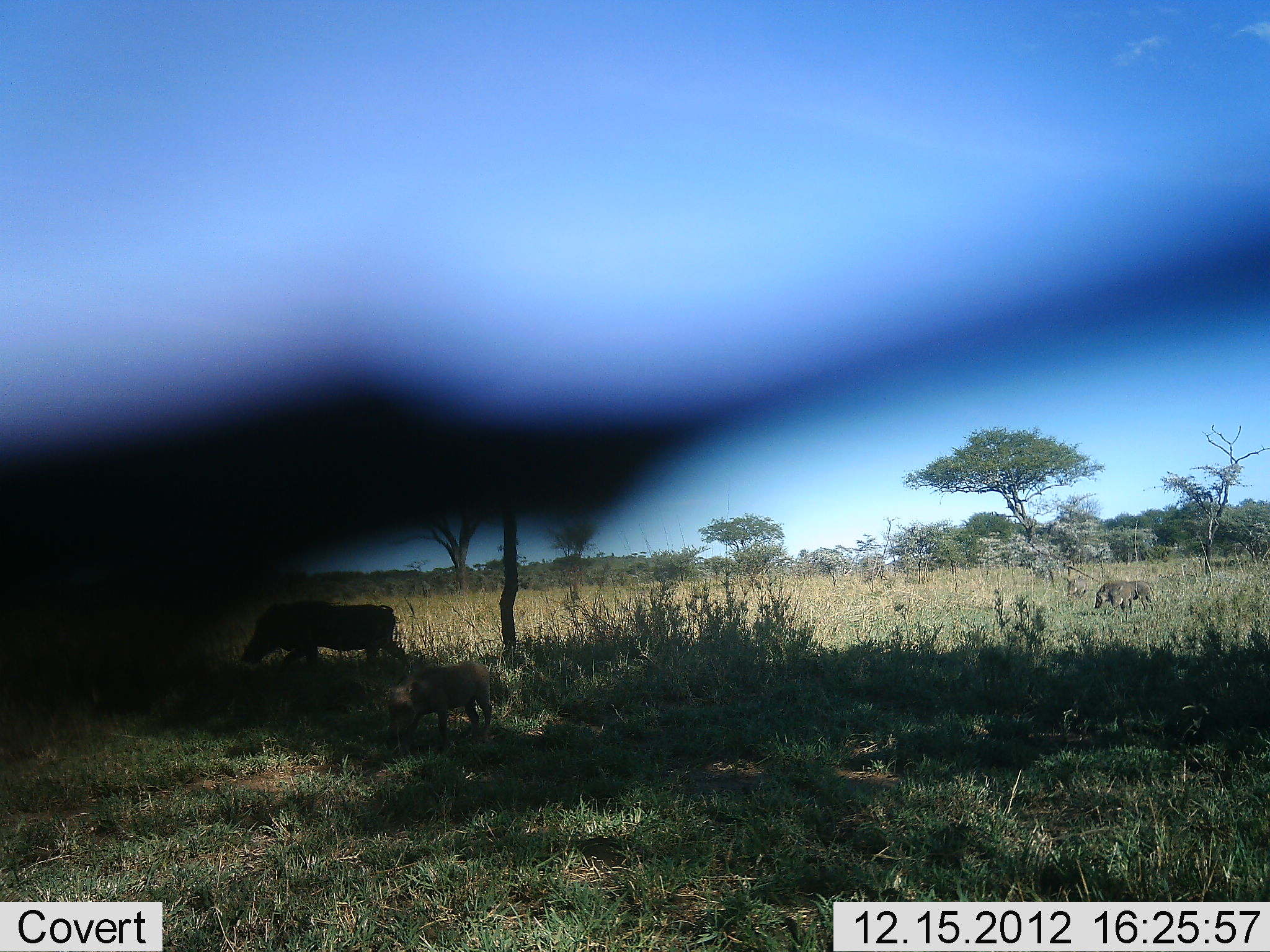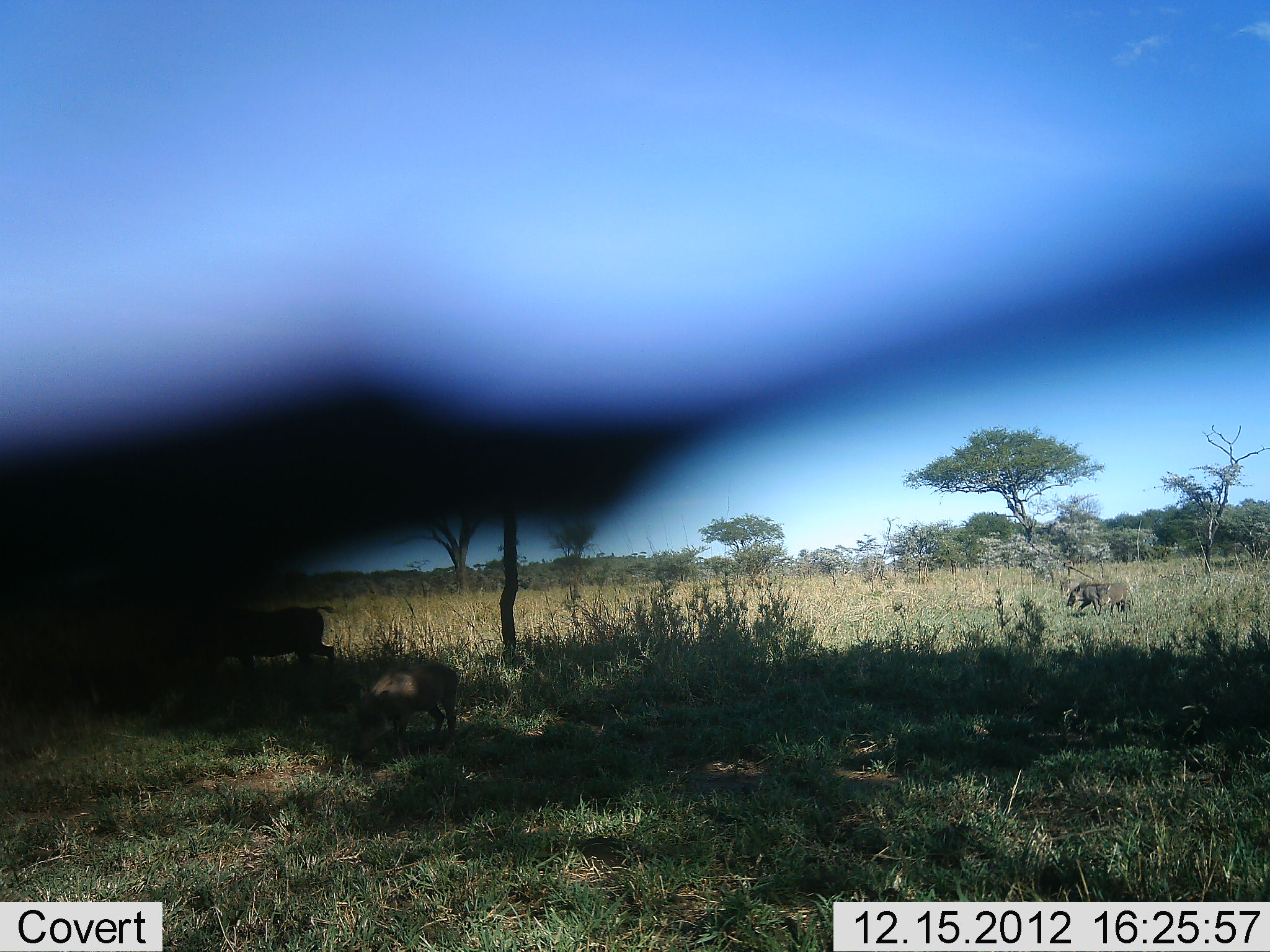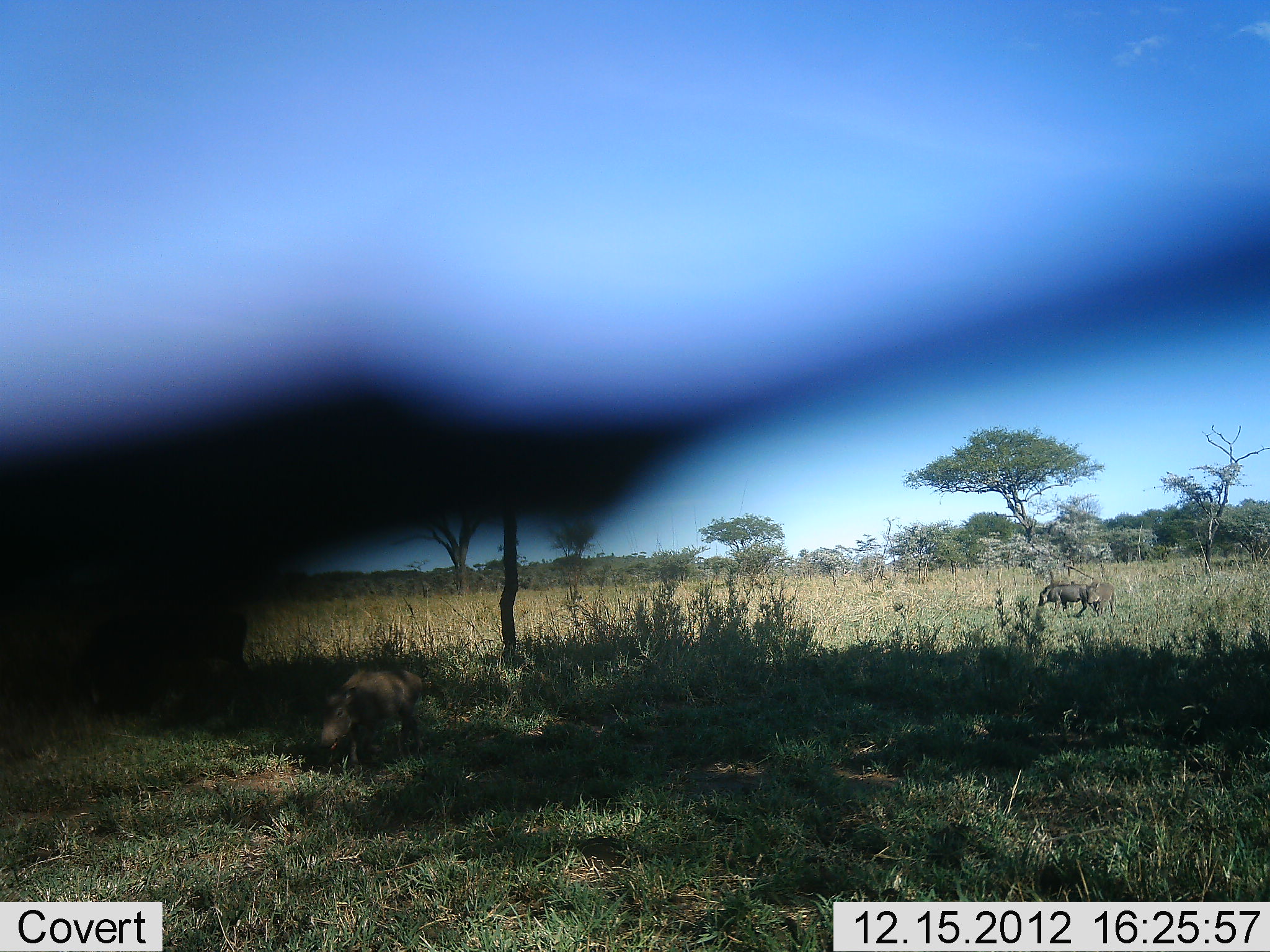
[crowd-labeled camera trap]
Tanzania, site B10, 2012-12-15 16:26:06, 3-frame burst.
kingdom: Animalia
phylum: Chordata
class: Mammalia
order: Artiodactyla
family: Suidae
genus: Phacochoerus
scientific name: Phacochoerus africanus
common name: warthog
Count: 3.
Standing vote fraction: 5%.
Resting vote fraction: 0%.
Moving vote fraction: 98%.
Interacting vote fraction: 0%.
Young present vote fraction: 24%.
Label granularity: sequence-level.